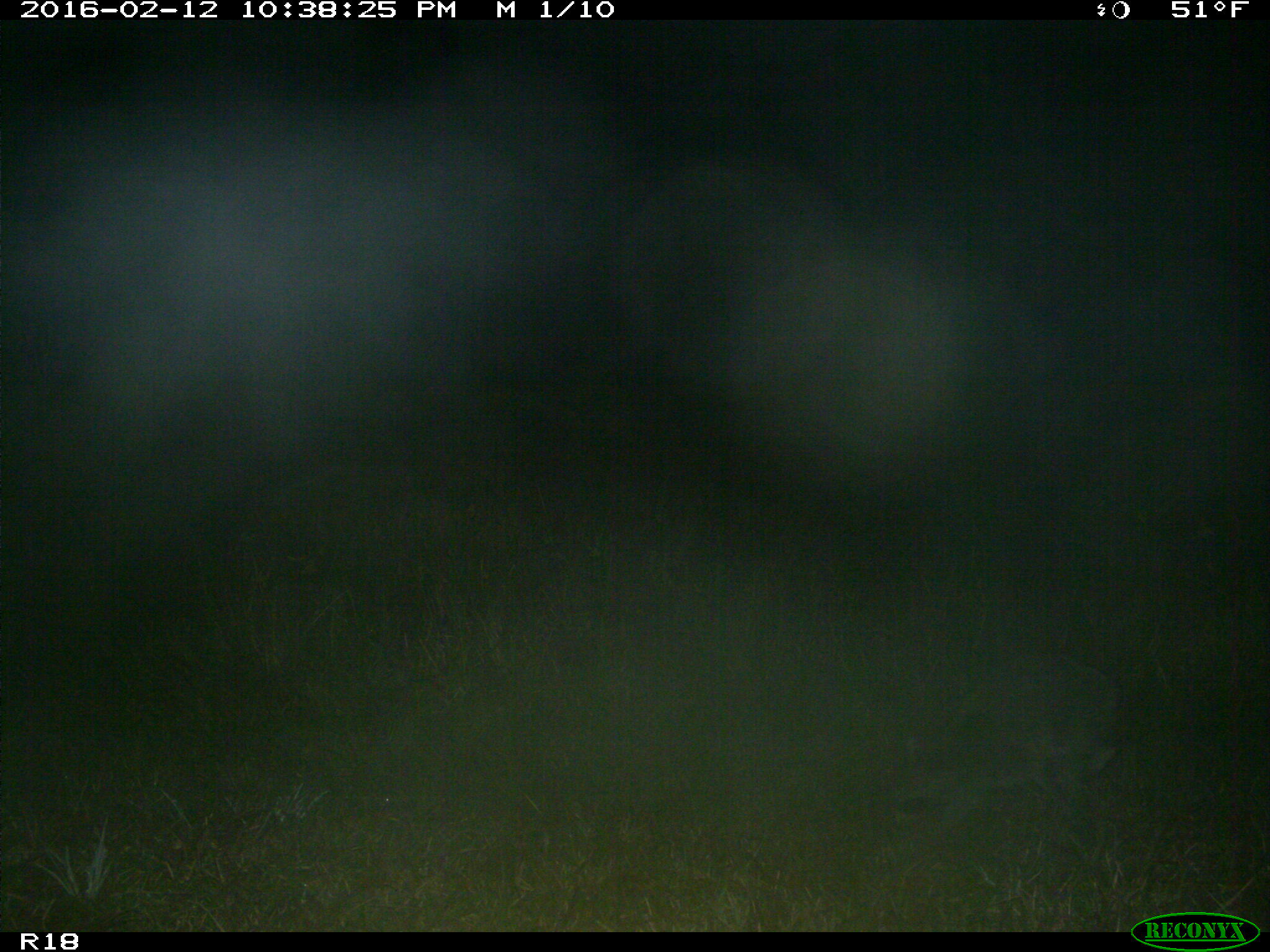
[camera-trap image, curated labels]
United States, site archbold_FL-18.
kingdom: Animalia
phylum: Chordata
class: Mammalia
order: Carnivora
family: Procyonidae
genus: Procyon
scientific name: Procyon lotor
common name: common raccoon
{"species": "Procyon lotor (common raccoon)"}